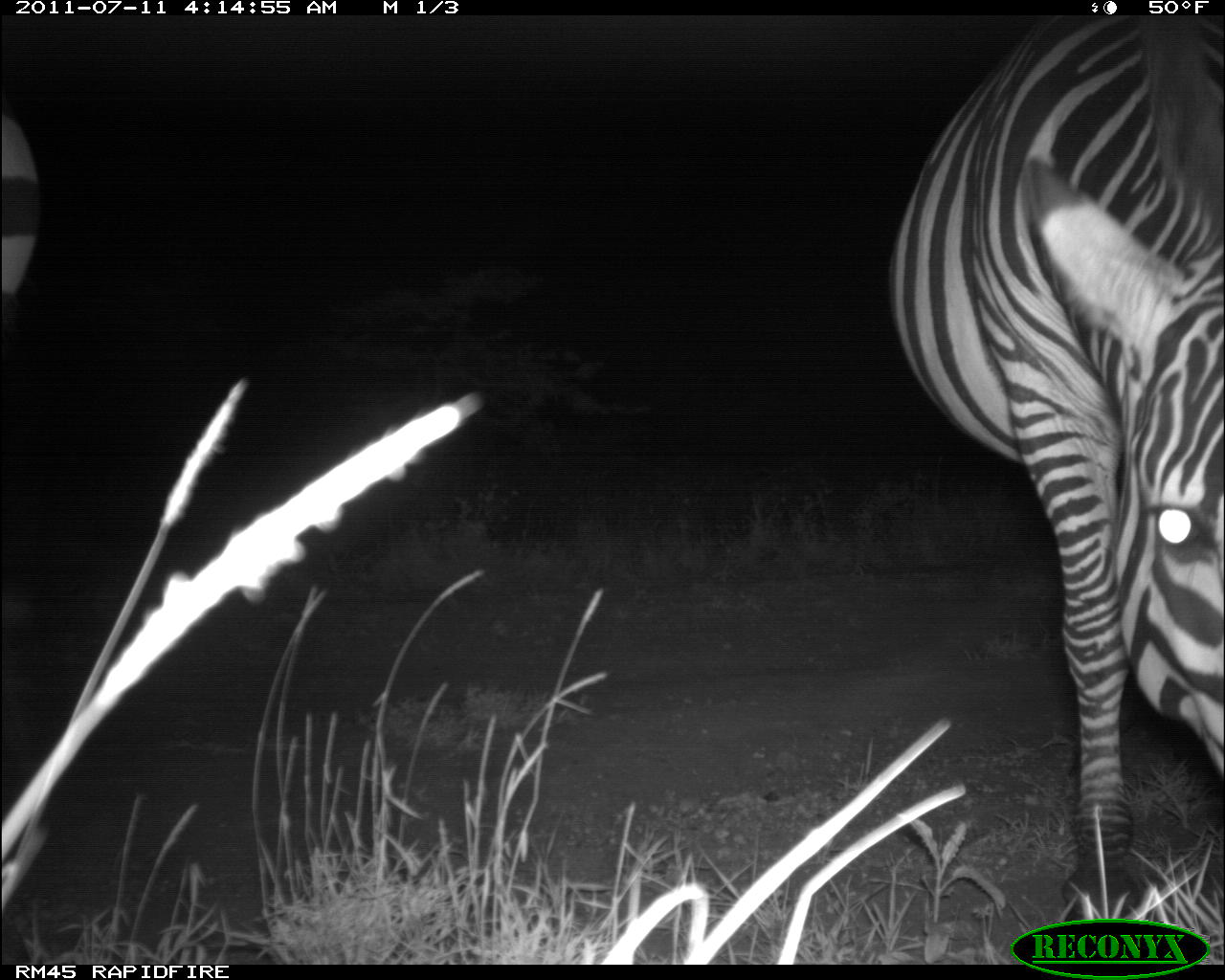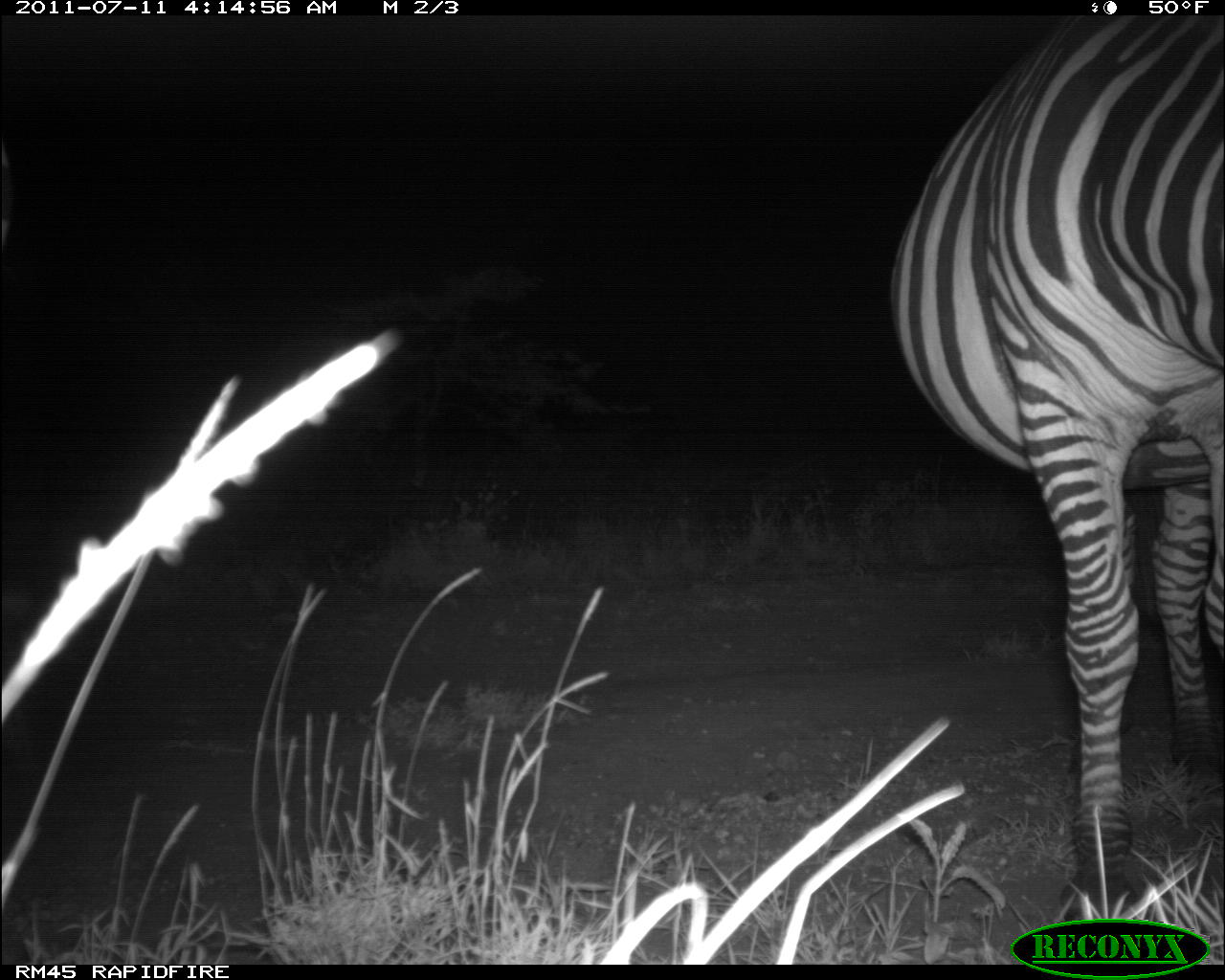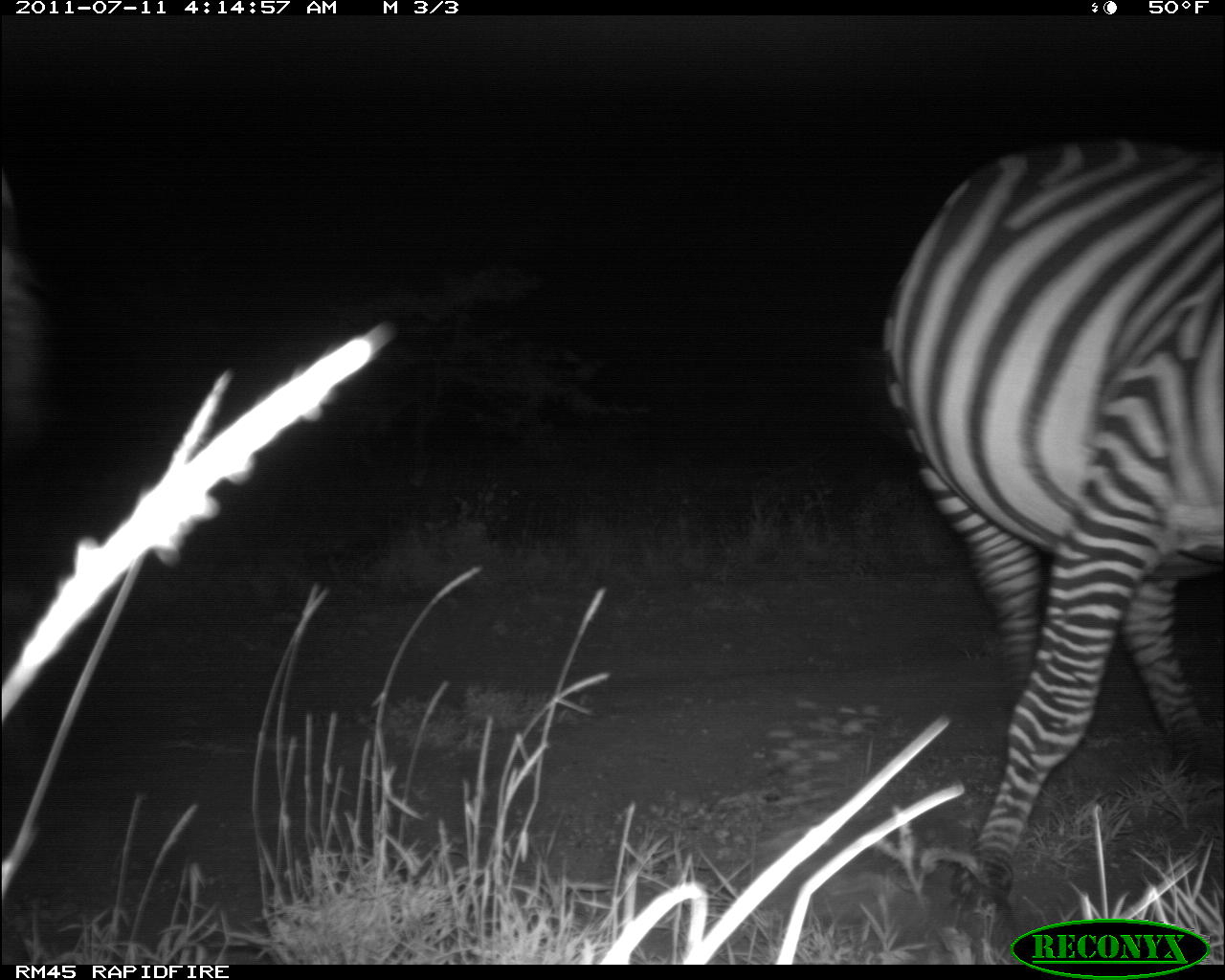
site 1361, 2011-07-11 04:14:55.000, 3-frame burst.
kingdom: Animalia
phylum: Chordata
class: Mammalia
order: Perissodactyla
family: Equidae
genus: Equus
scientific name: Equus quagga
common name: plains zebra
Equus quagga (plains zebra), count 2.